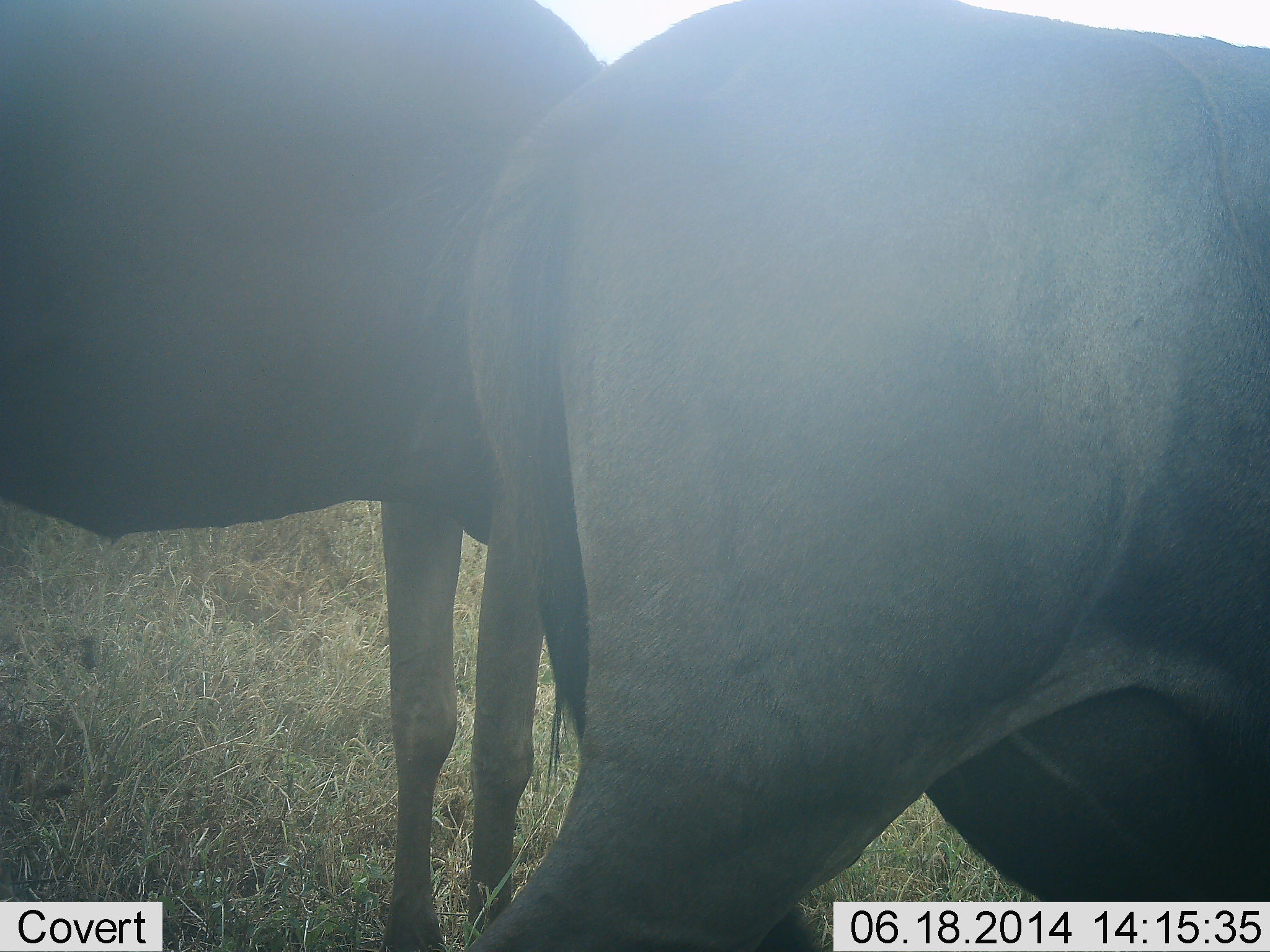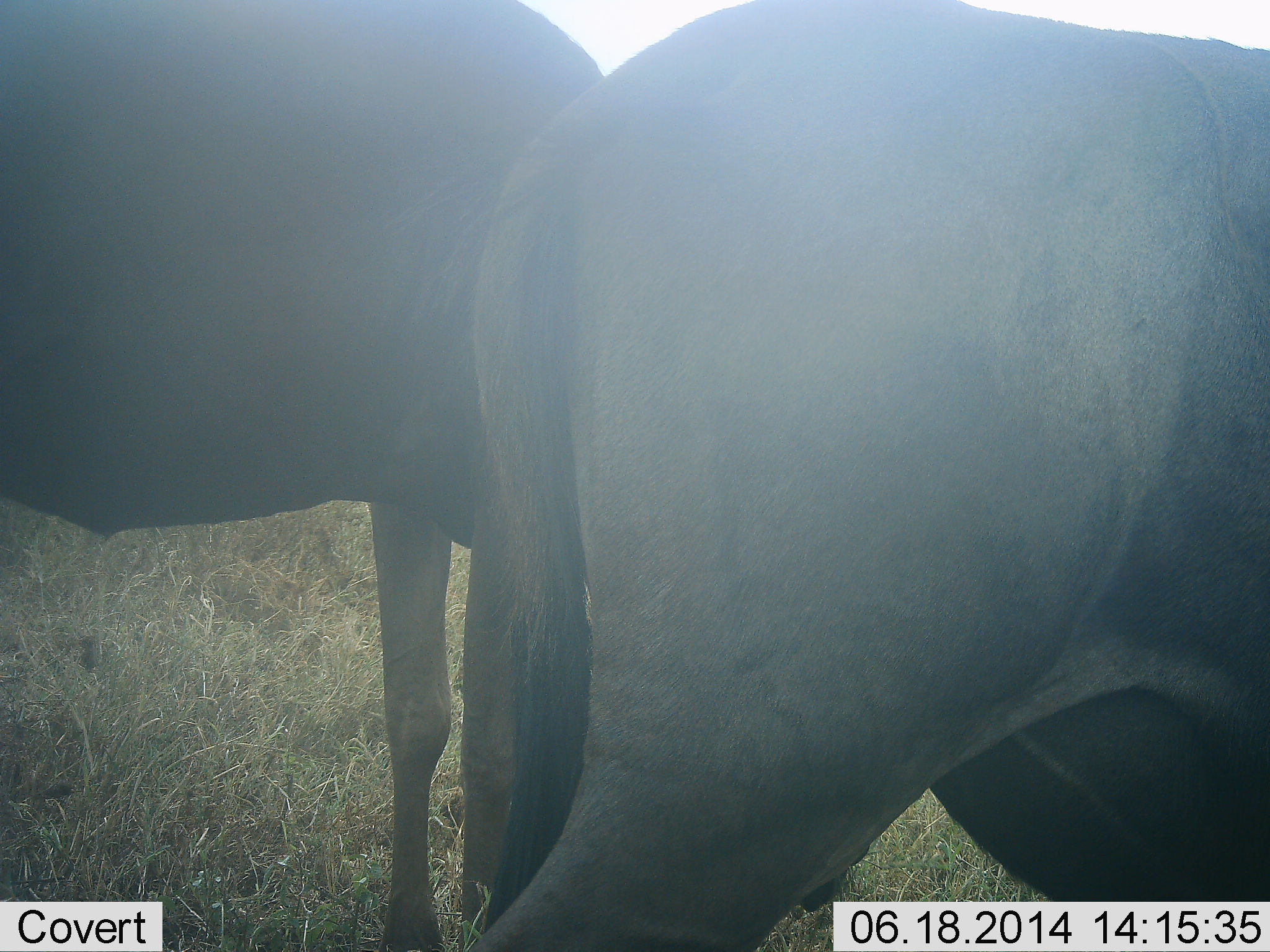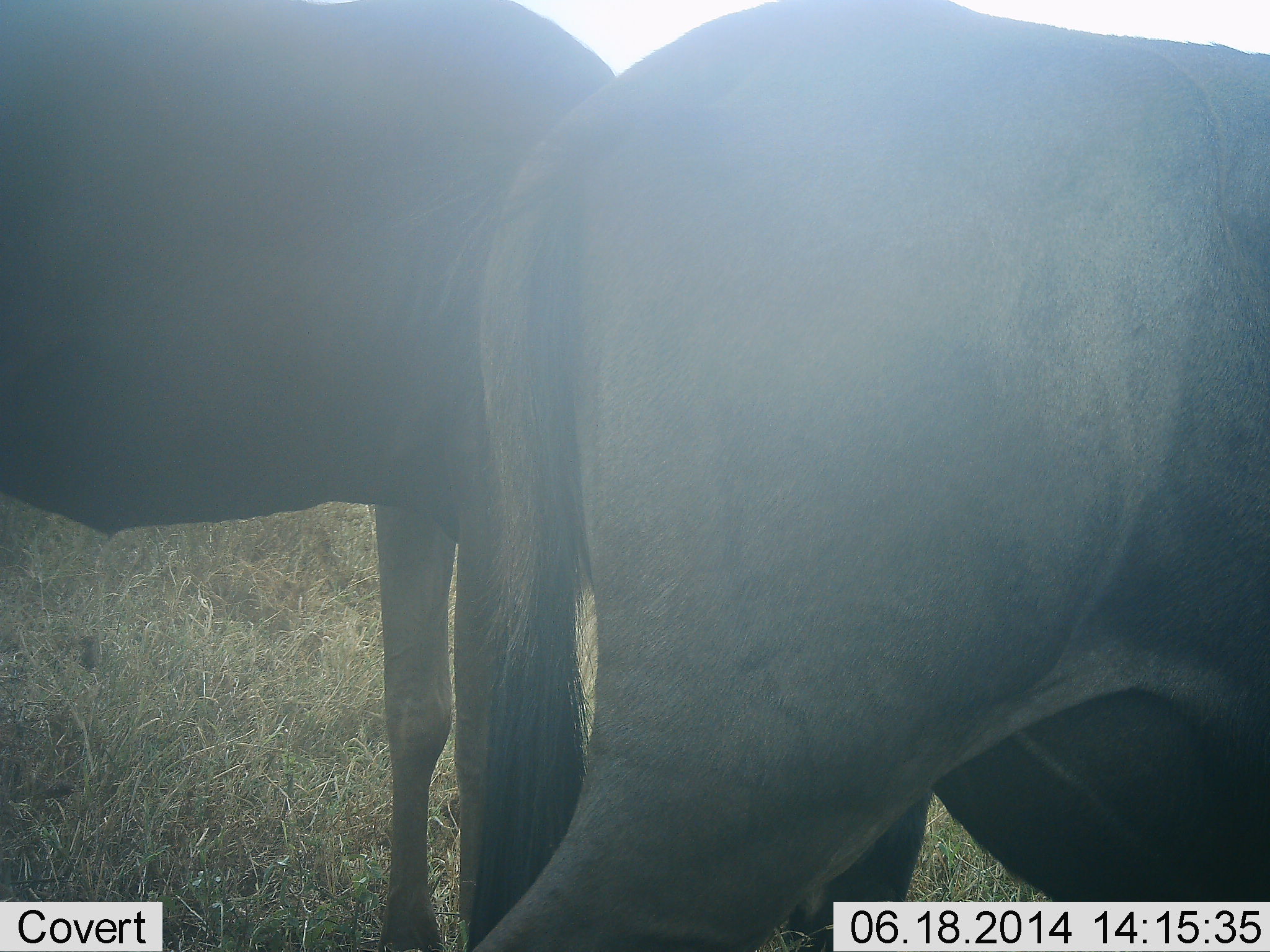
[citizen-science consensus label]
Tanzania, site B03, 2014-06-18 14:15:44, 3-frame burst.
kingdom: Animalia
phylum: Chordata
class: Mammalia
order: Artiodactyla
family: Bovidae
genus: Connochaetes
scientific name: Connochaetes taurinus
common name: blue wildebeest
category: wildebeest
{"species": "wildebeest (blue wildebeest) (Connochaetes taurinus)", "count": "2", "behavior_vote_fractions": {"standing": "80%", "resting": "0%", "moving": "0%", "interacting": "0%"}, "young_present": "0%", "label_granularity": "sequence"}